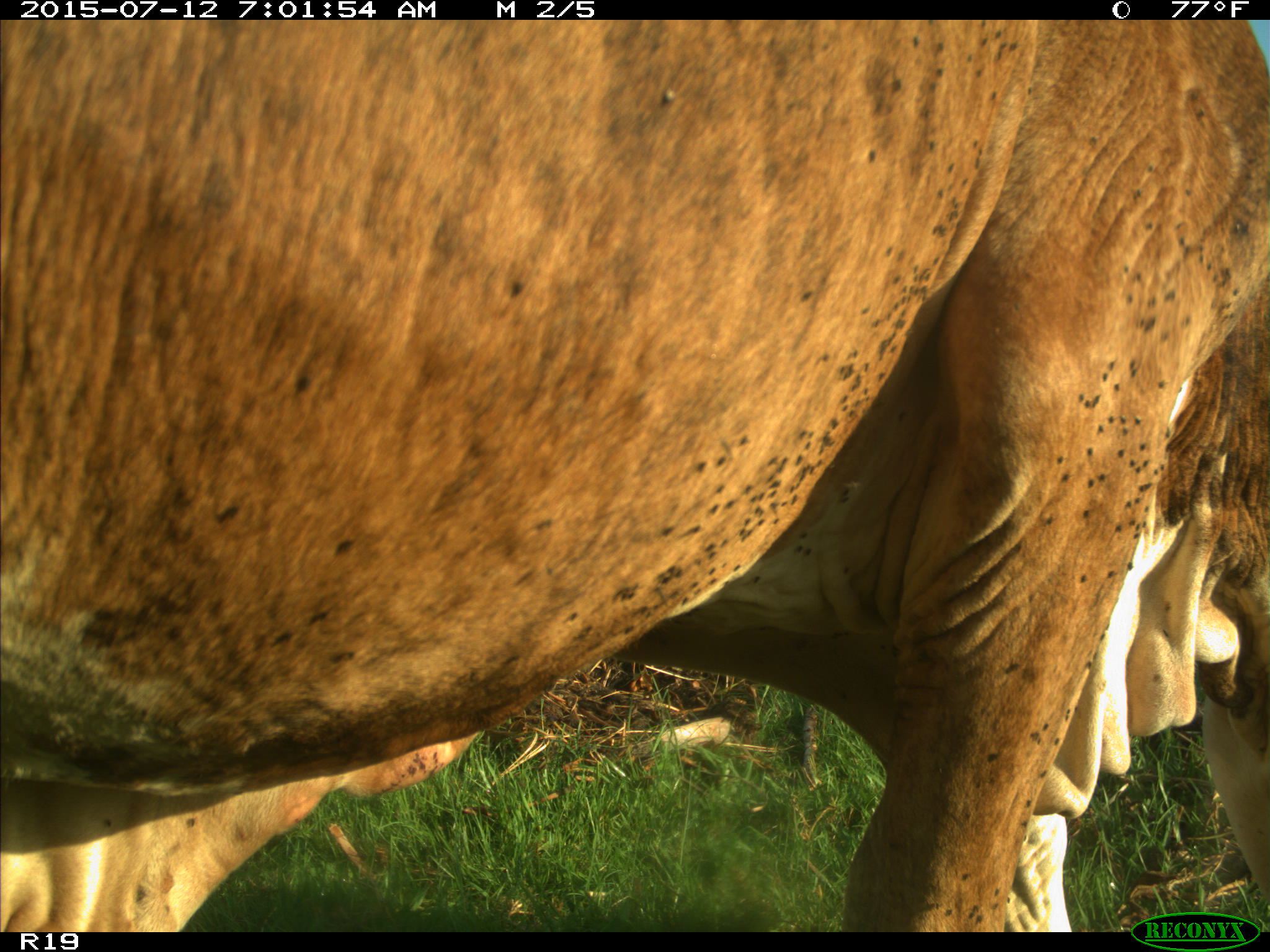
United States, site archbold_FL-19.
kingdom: Animalia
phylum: Chordata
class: Mammalia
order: Artiodactyla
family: Bovidae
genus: Bos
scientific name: Bos taurus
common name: domestic cow